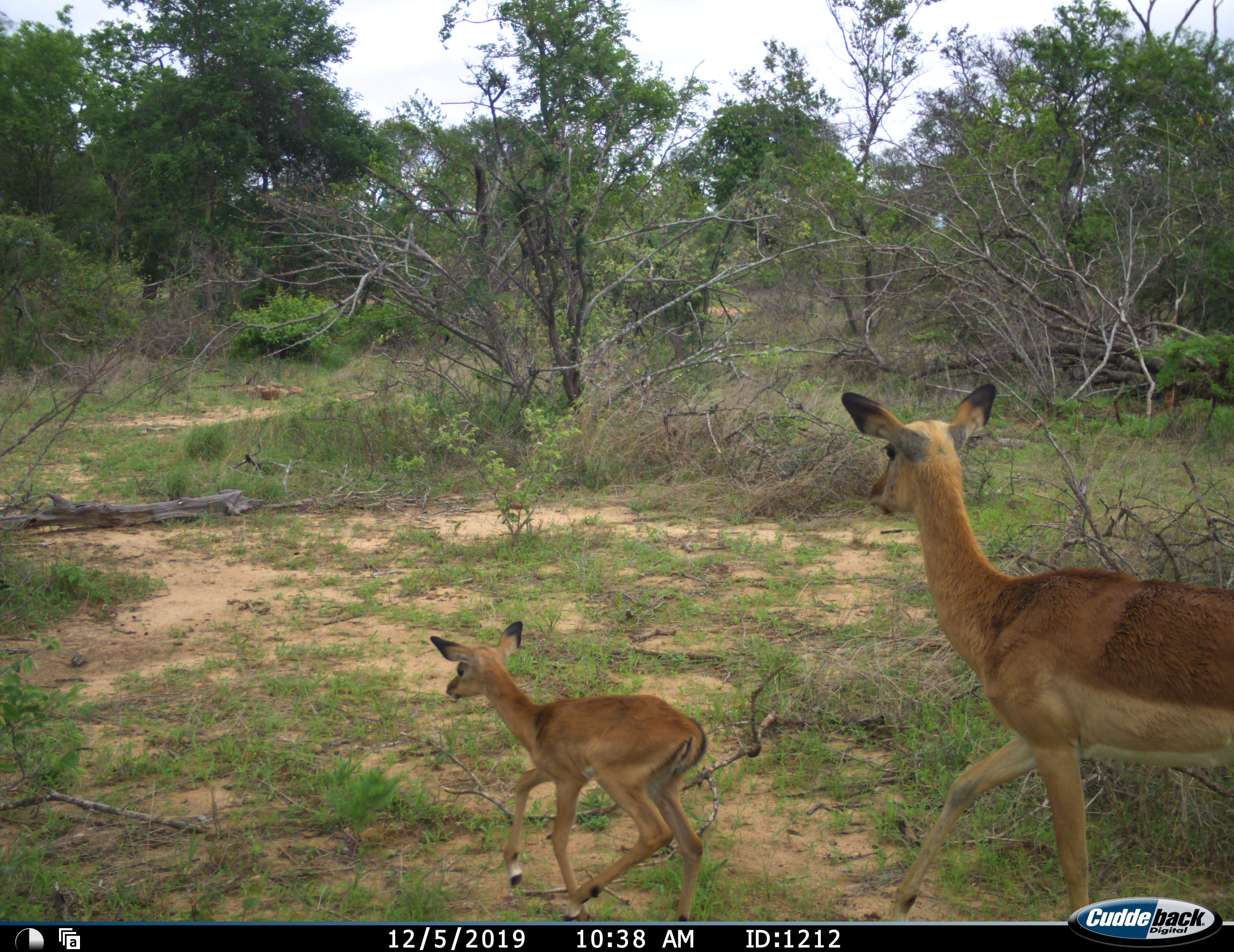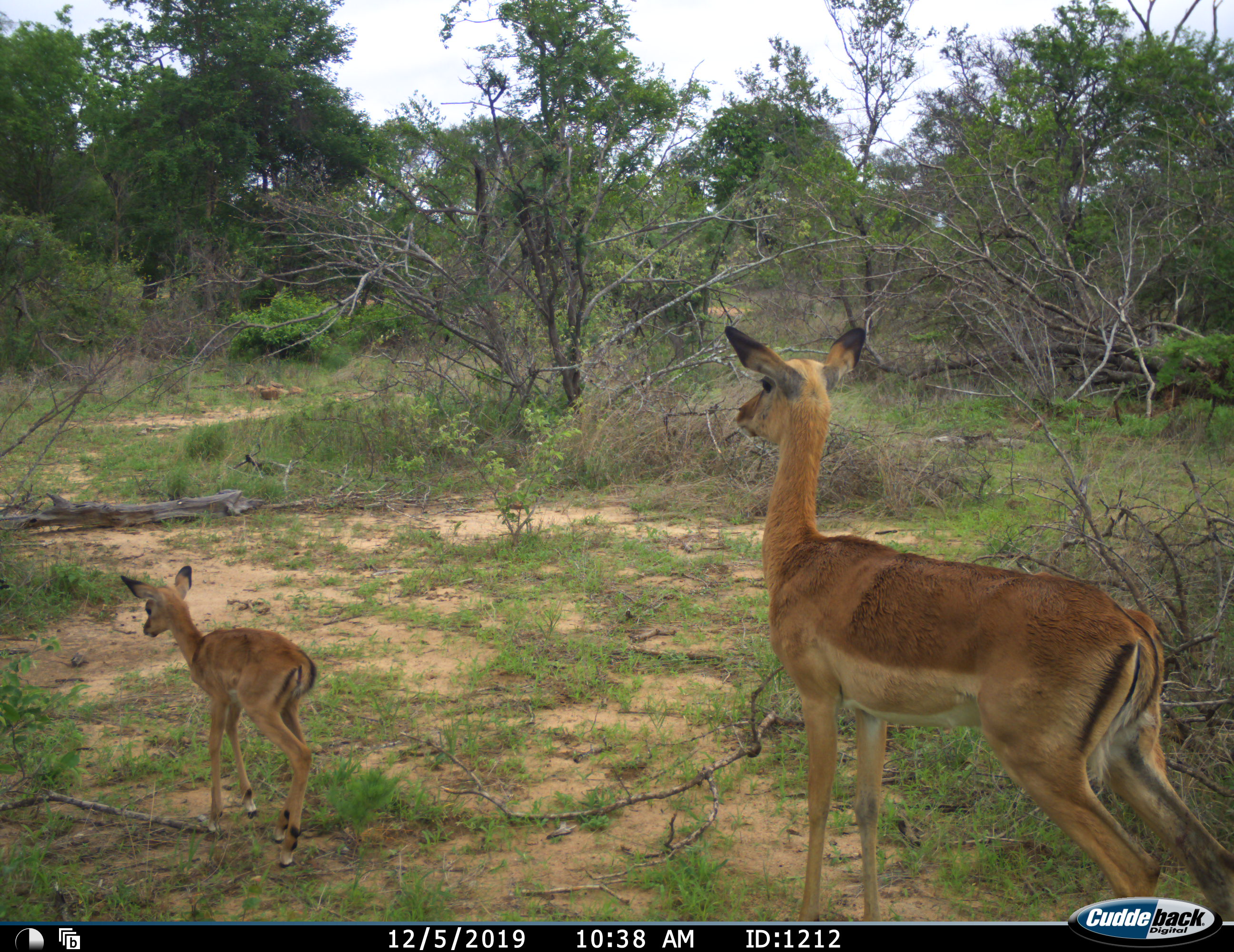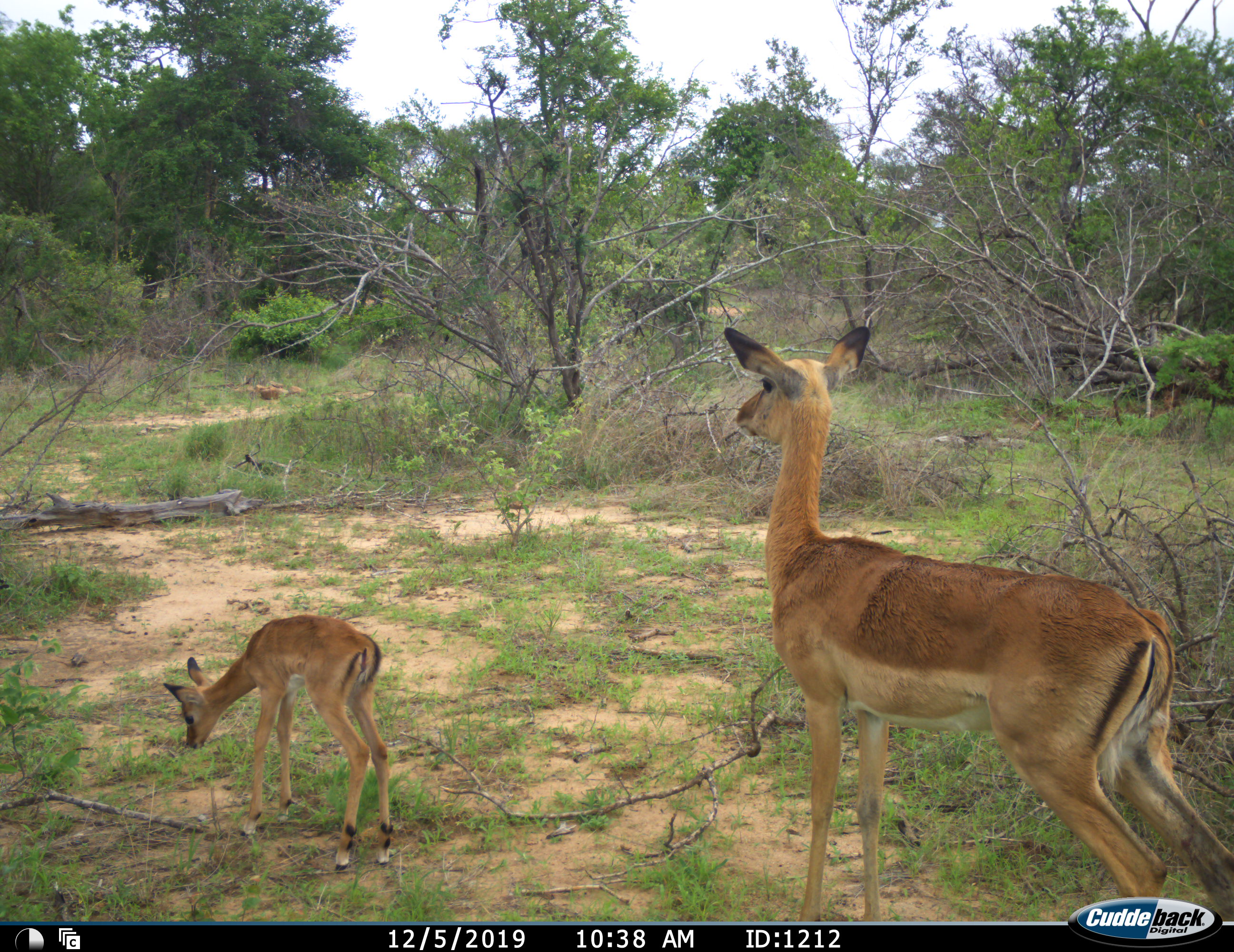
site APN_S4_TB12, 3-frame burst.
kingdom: Animalia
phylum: Chordata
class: Mammalia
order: Artiodactyla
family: Bovidae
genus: Aepyceros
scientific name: Aepyceros melampus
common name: impala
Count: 2.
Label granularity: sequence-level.